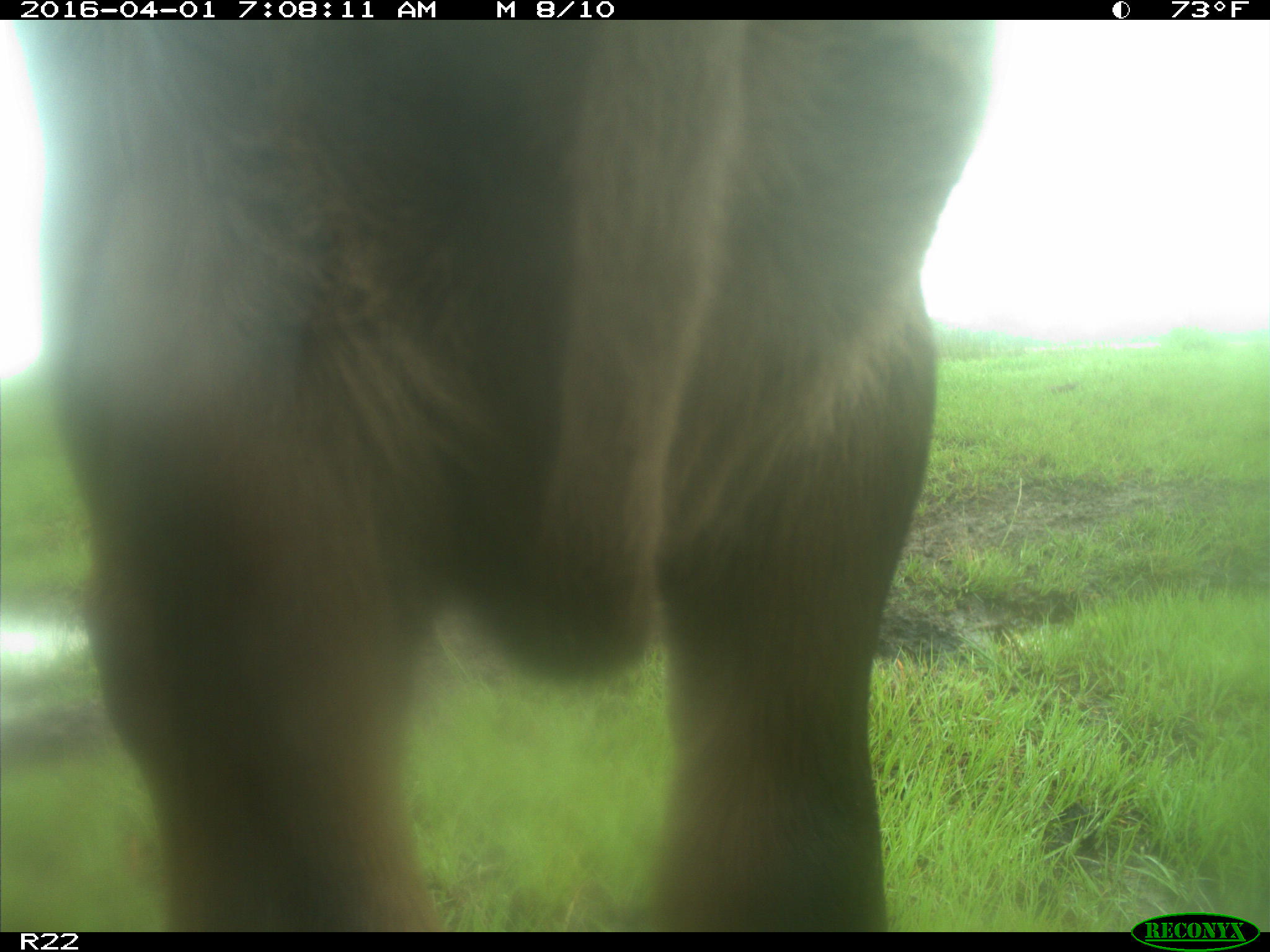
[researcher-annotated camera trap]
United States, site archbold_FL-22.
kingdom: Animalia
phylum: Chordata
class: Mammalia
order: Artiodactyla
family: Bovidae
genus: Bos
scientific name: Bos taurus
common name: domestic cow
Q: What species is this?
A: Bos taurus (domestic cow).